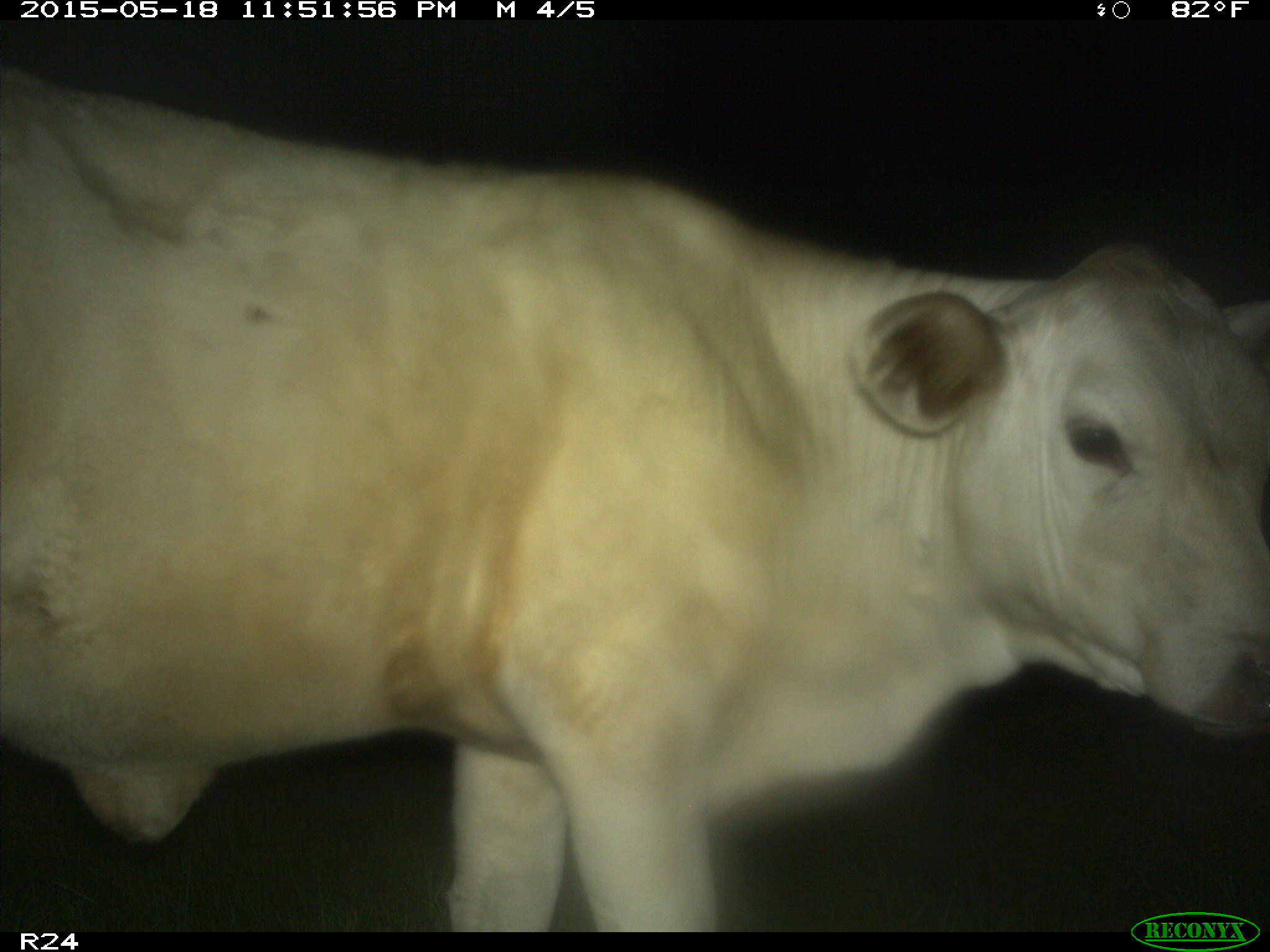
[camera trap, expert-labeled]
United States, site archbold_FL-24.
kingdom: Animalia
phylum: Chordata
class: Mammalia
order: Artiodactyla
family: Bovidae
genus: Bos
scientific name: Bos taurus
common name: domestic cow